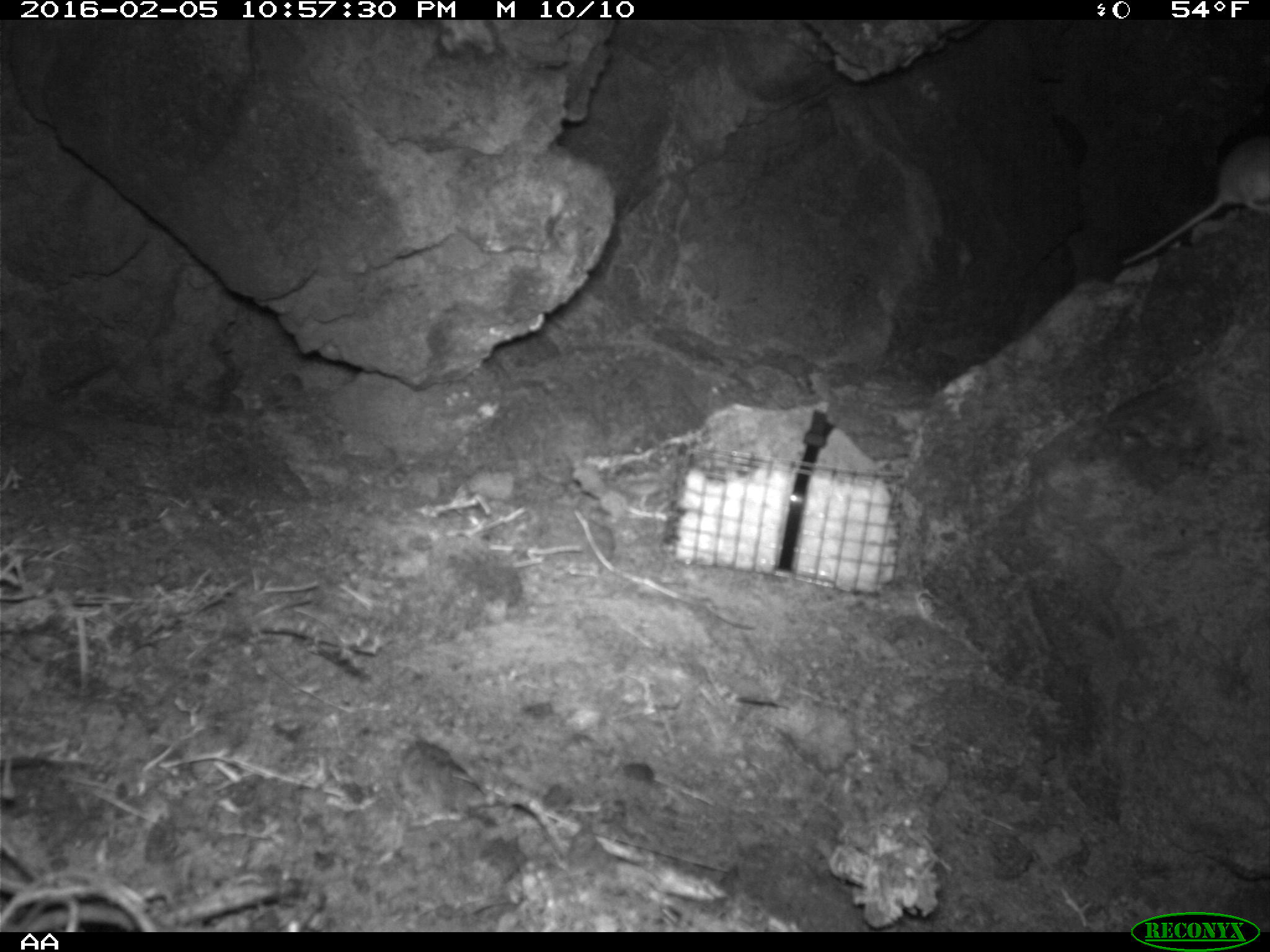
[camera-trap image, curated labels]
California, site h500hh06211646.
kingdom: Animalia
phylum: Chordata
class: Mammalia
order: Rodentia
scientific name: Rodentia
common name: rodent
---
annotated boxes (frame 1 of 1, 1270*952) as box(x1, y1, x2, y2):
rodent: box(1120, 131, 1269, 263)